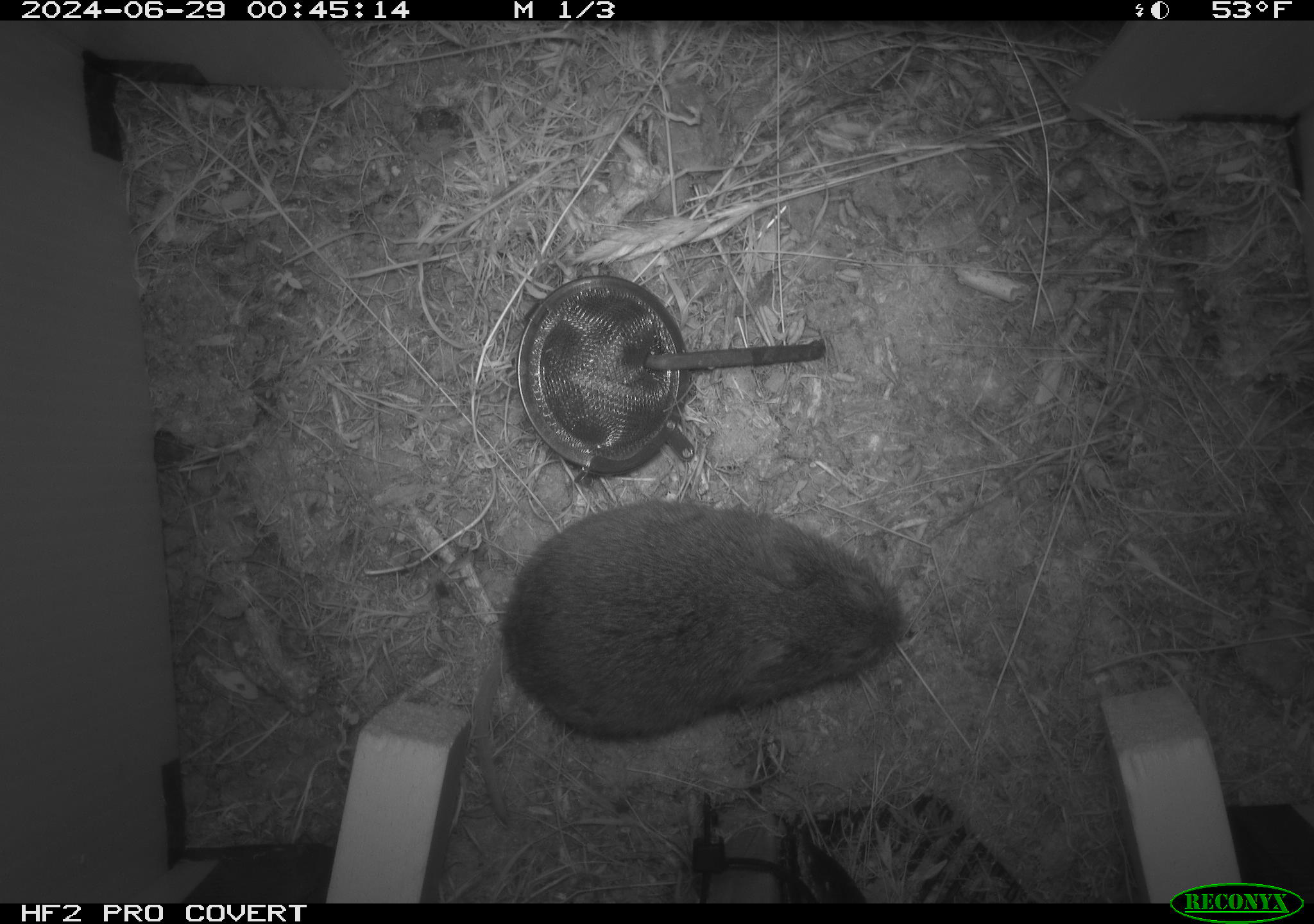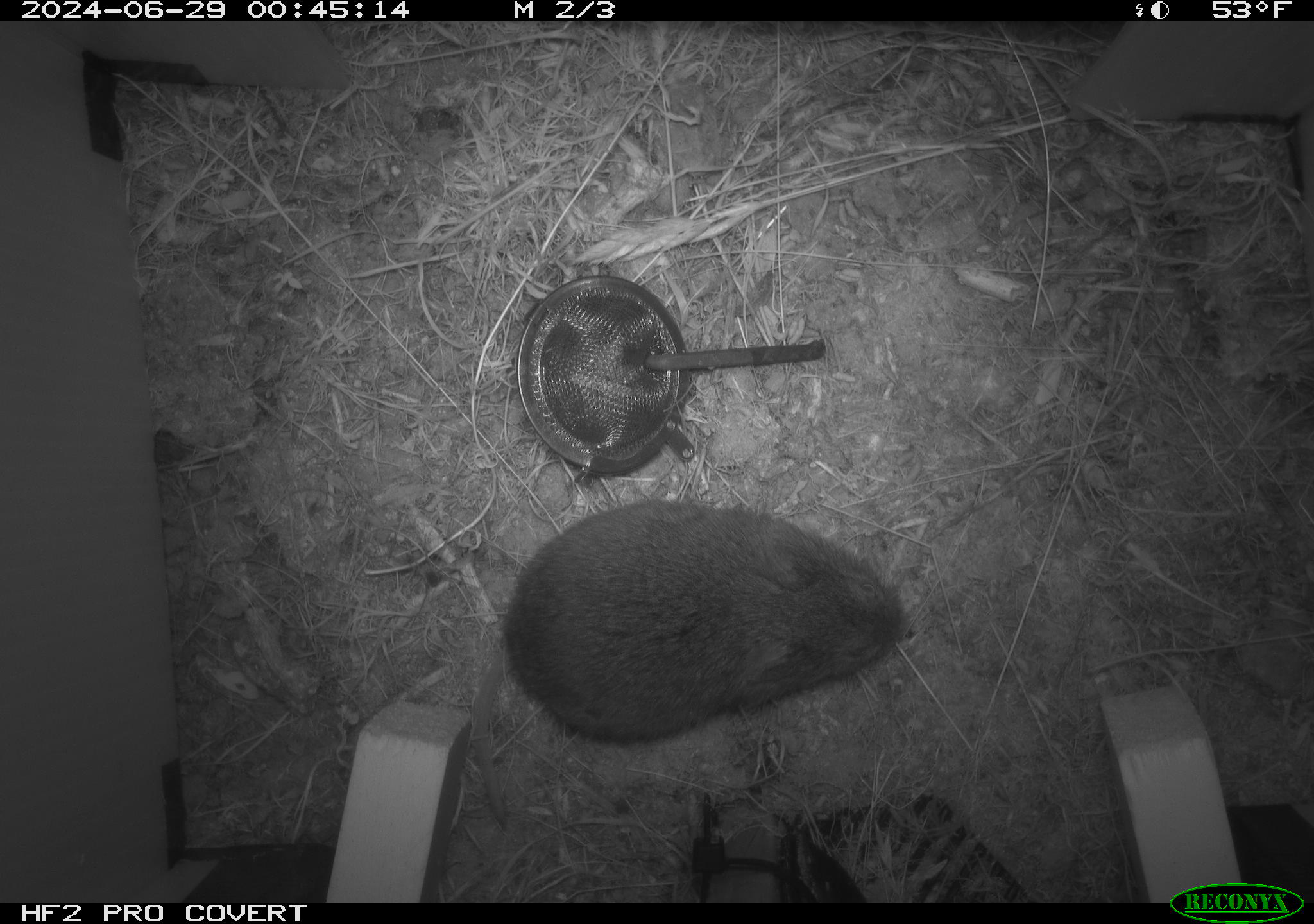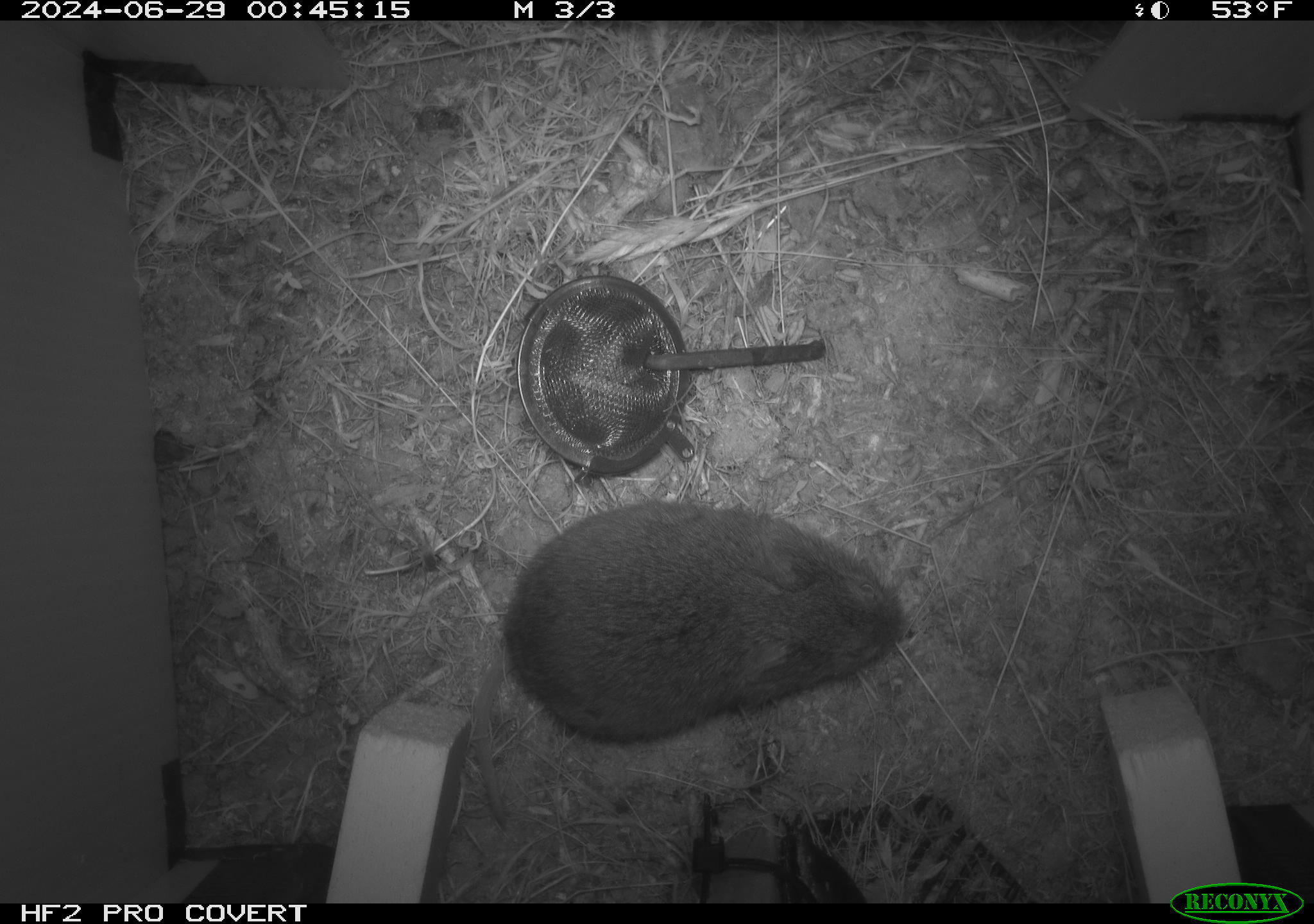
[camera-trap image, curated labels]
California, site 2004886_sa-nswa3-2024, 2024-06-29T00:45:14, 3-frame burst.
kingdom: Animalia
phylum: Chordata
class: Mammalia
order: Rodentia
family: Cricetidae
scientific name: Arvicolinae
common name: voles, lemmings, and muskrats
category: arvicolinae subfamily